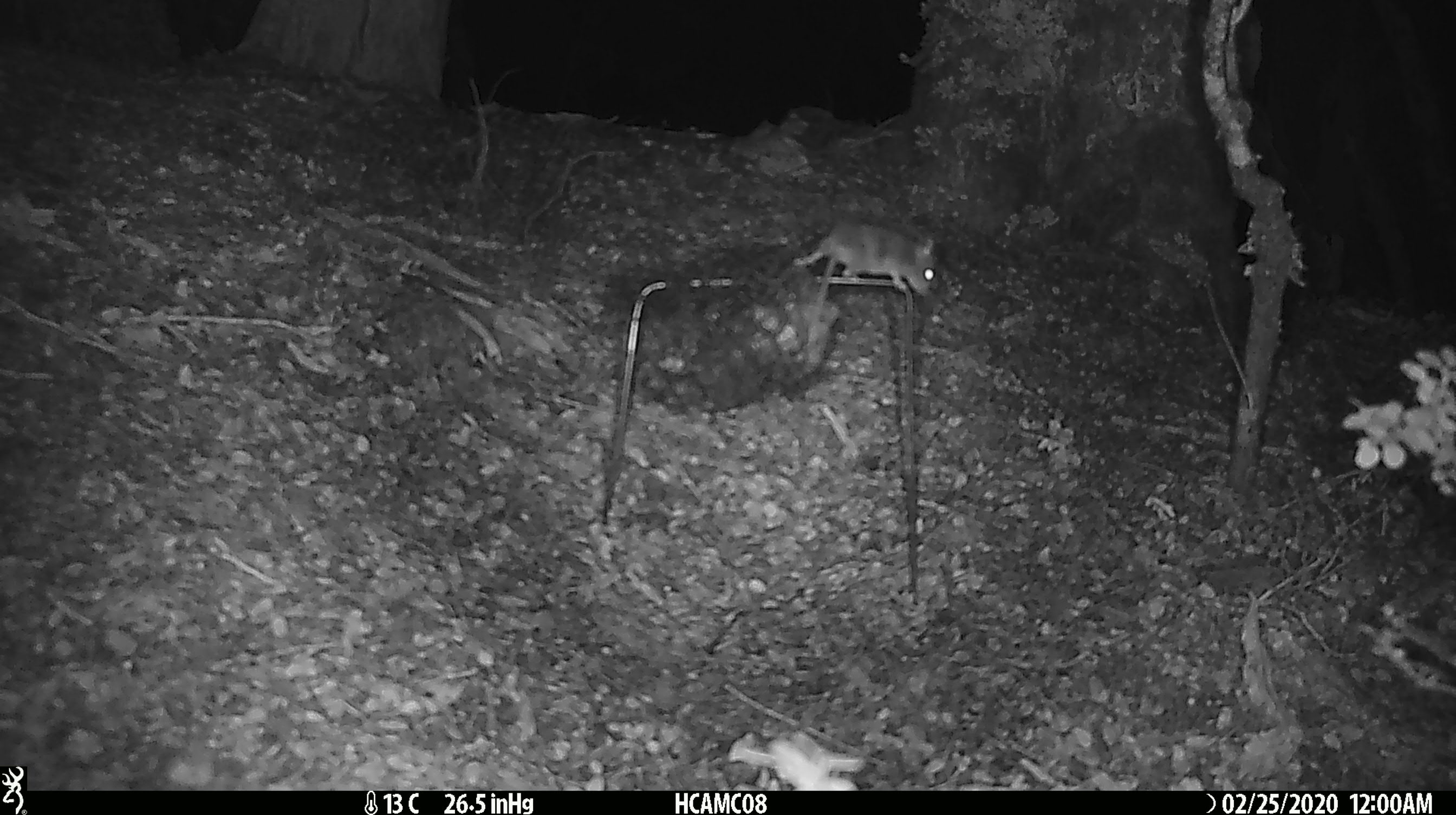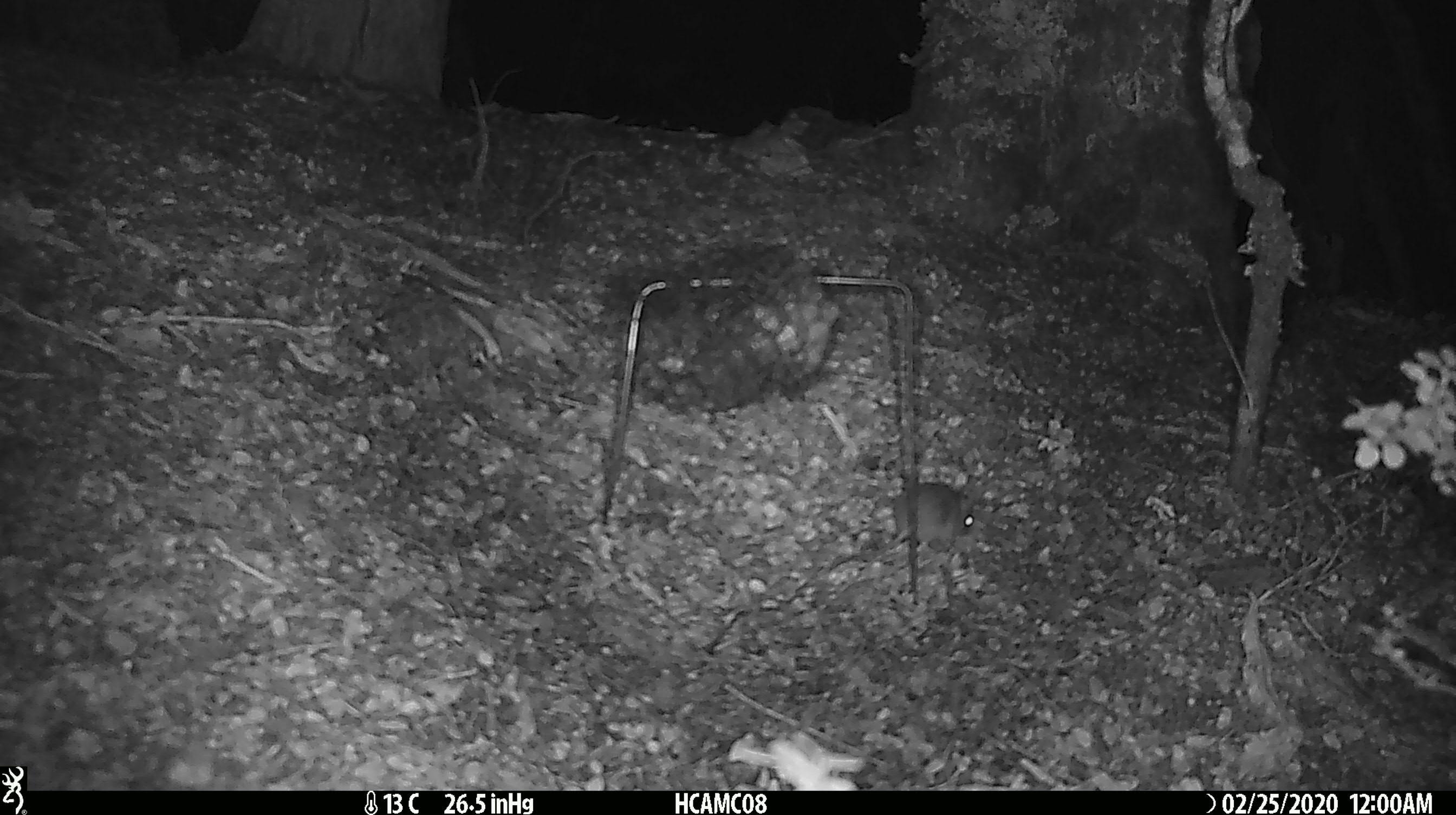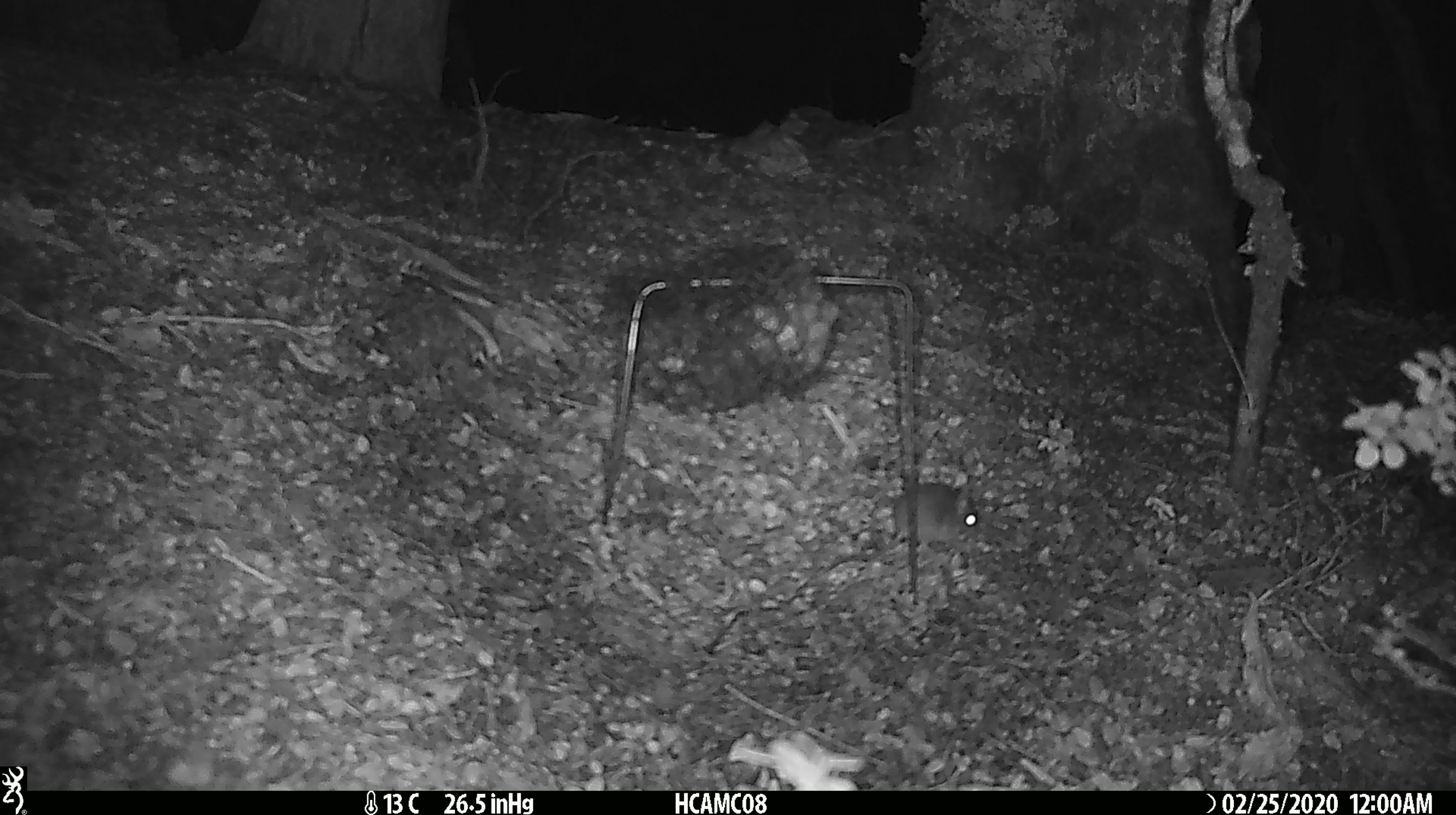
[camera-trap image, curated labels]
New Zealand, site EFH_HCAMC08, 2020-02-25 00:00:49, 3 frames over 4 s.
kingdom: Animalia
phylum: Chordata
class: Mammalia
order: Rodentia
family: Muridae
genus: Mus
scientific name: Mus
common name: mouse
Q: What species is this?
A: Mouse (Mus).